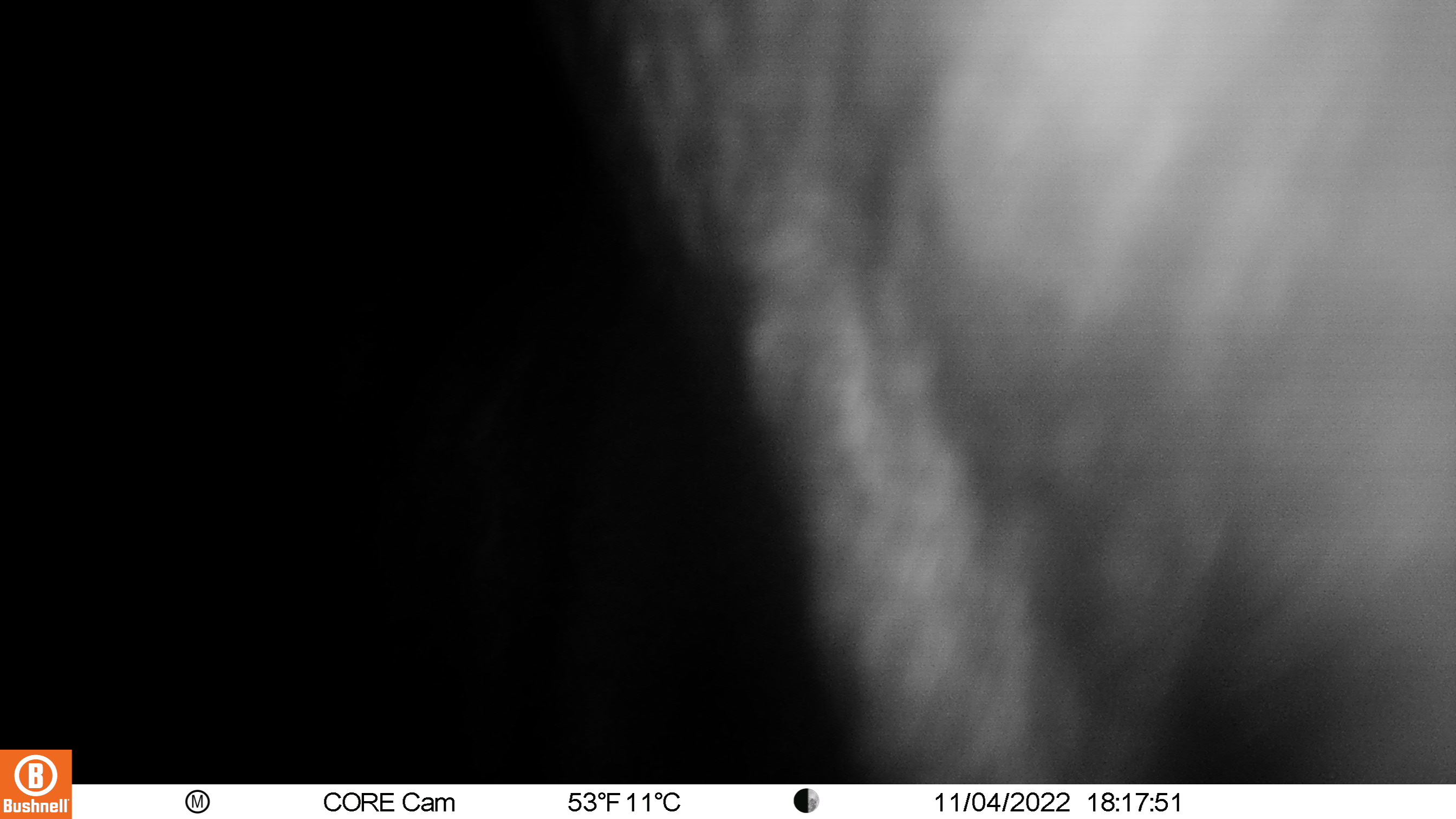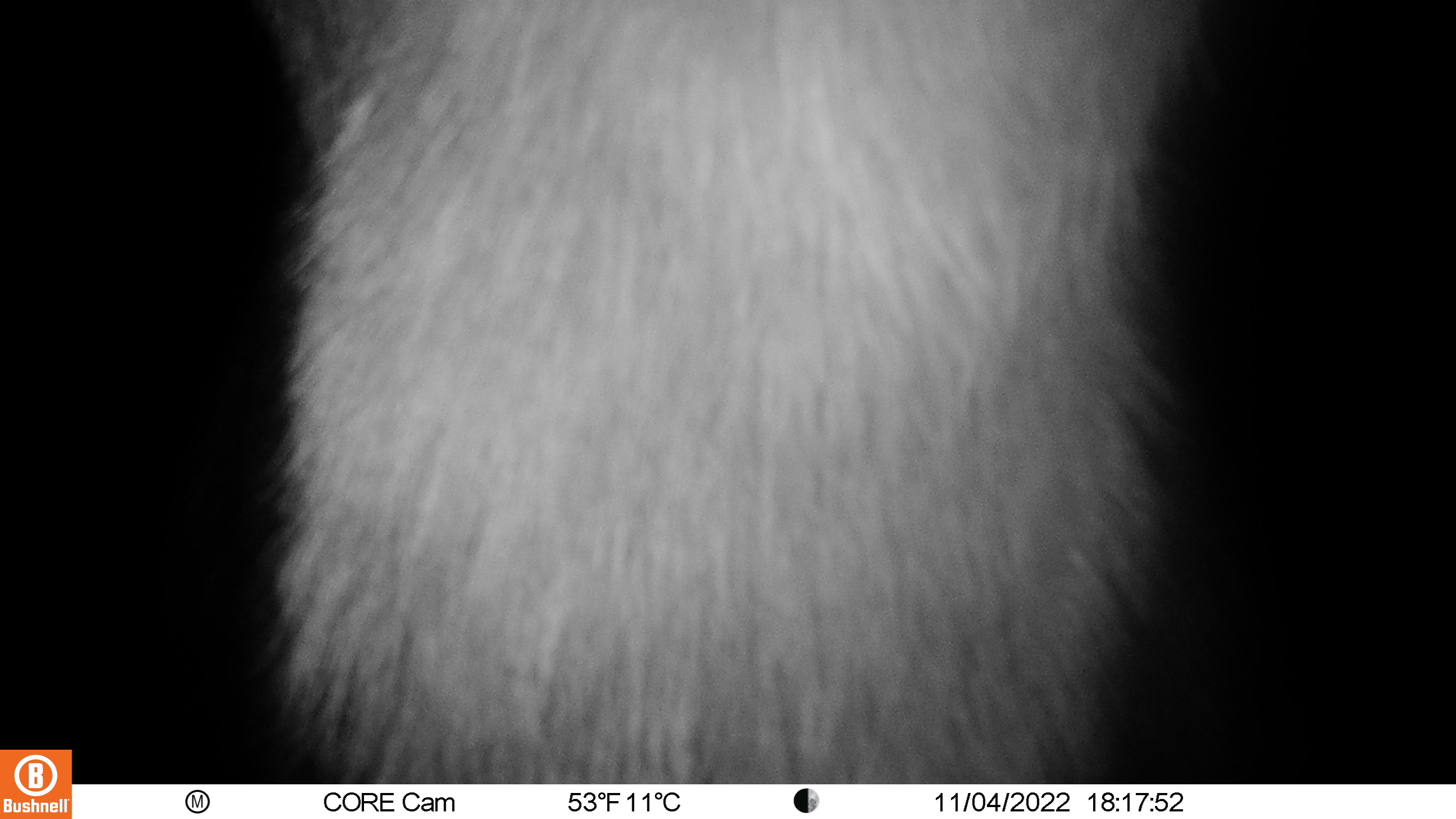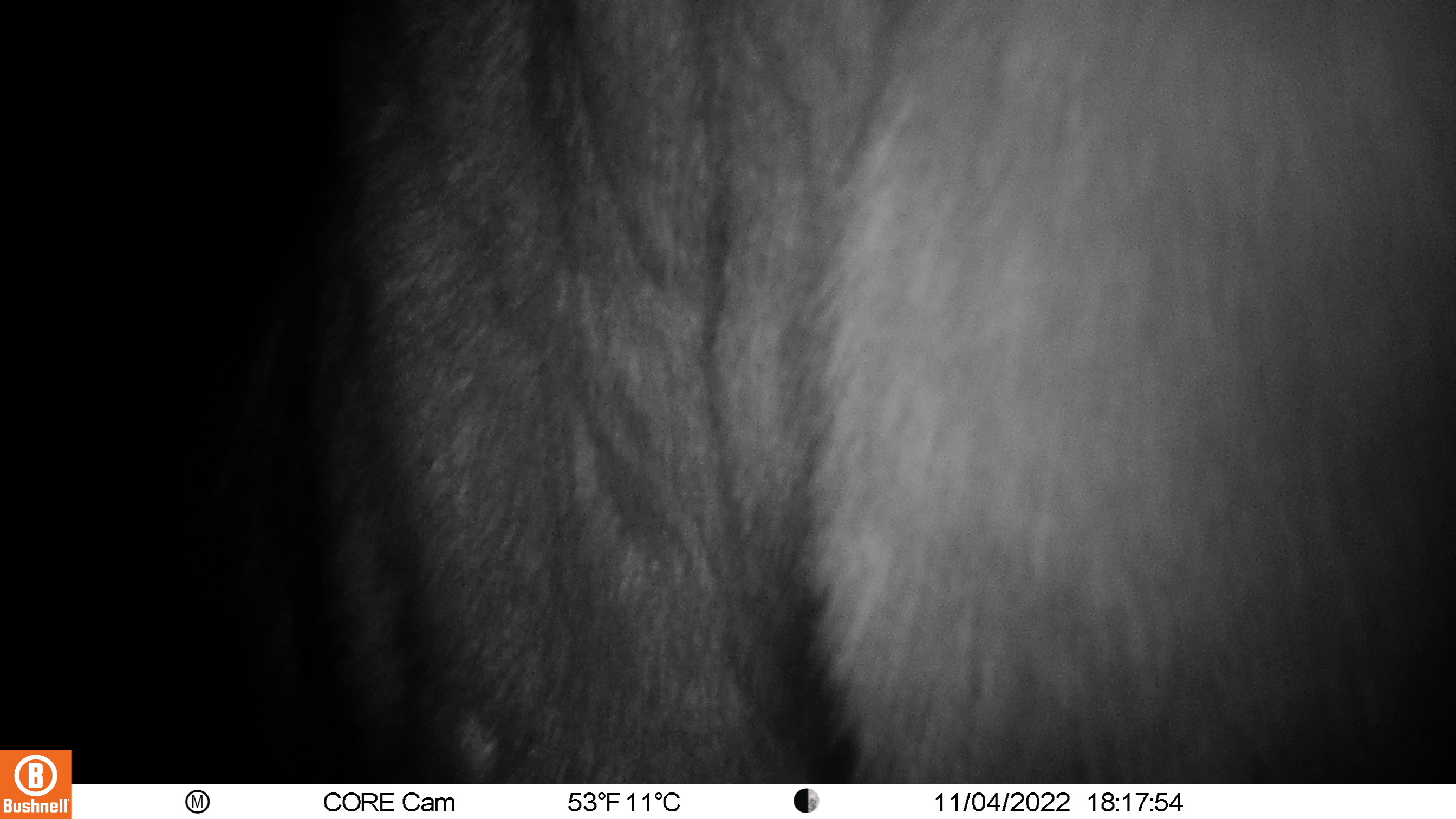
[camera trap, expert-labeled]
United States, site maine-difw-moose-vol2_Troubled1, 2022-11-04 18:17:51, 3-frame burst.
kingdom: Animalia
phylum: Chordata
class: Mammalia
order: Artiodactyla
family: Cervidae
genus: Alces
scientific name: Alces alces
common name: moose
Moose (Alces alces).